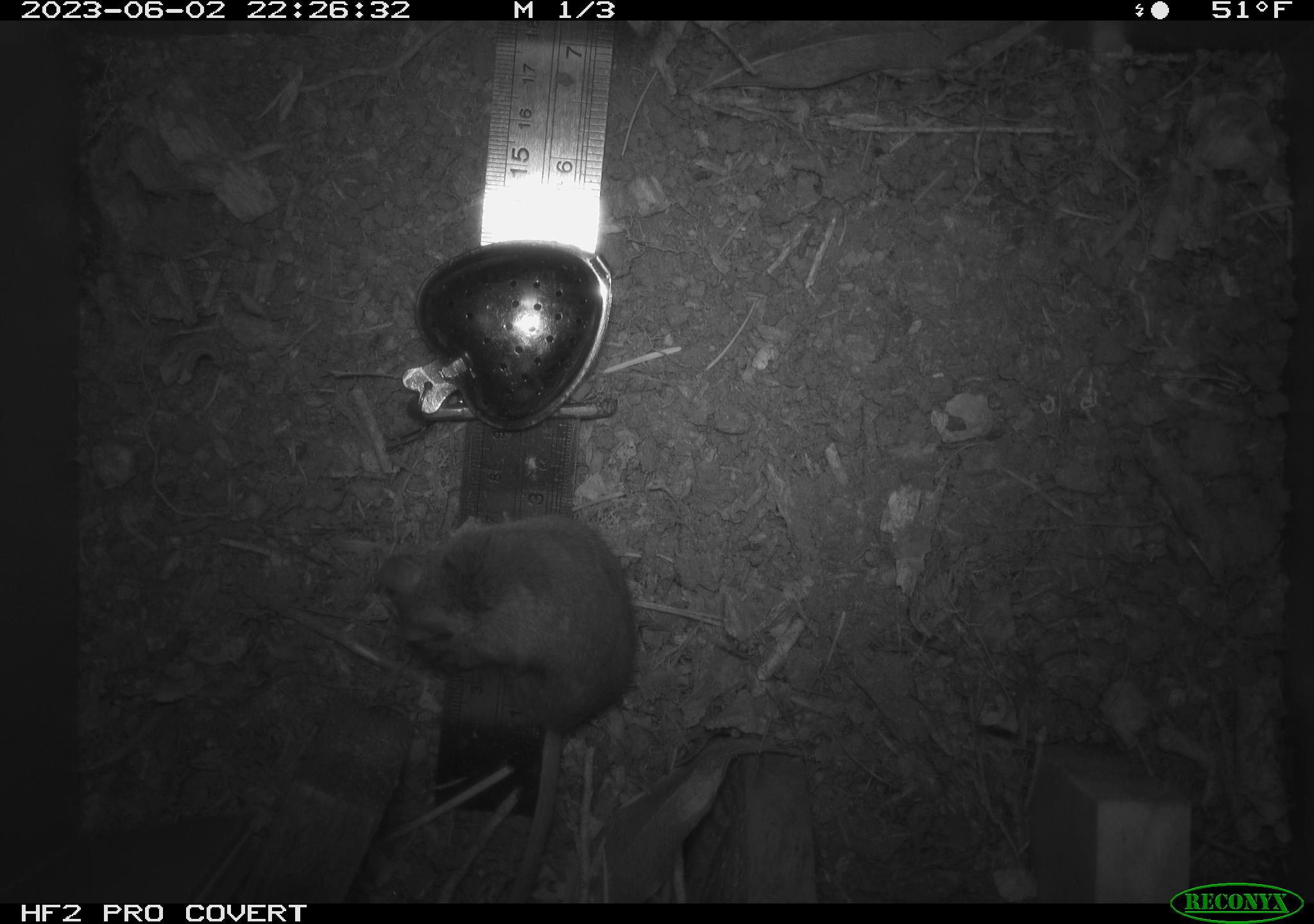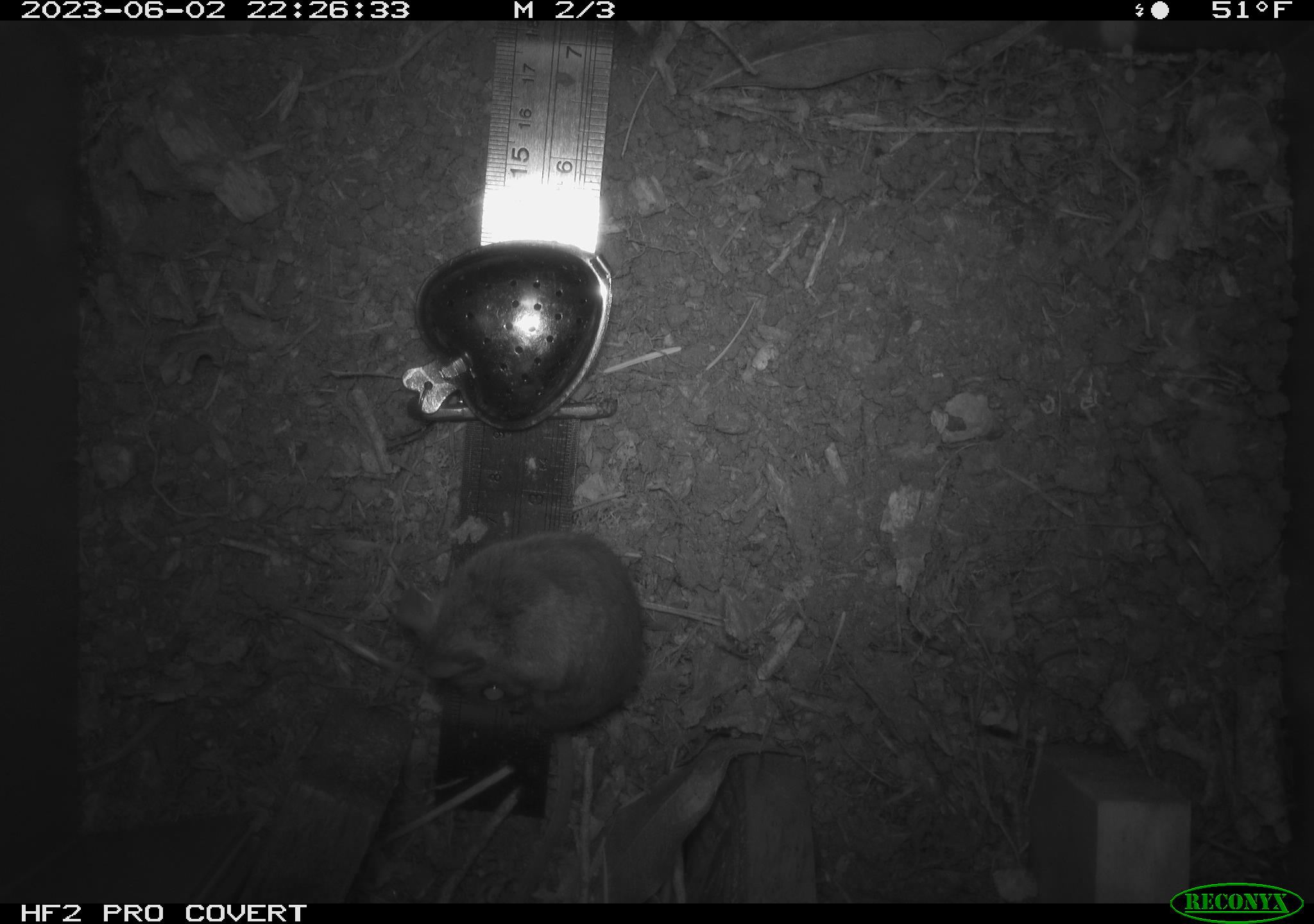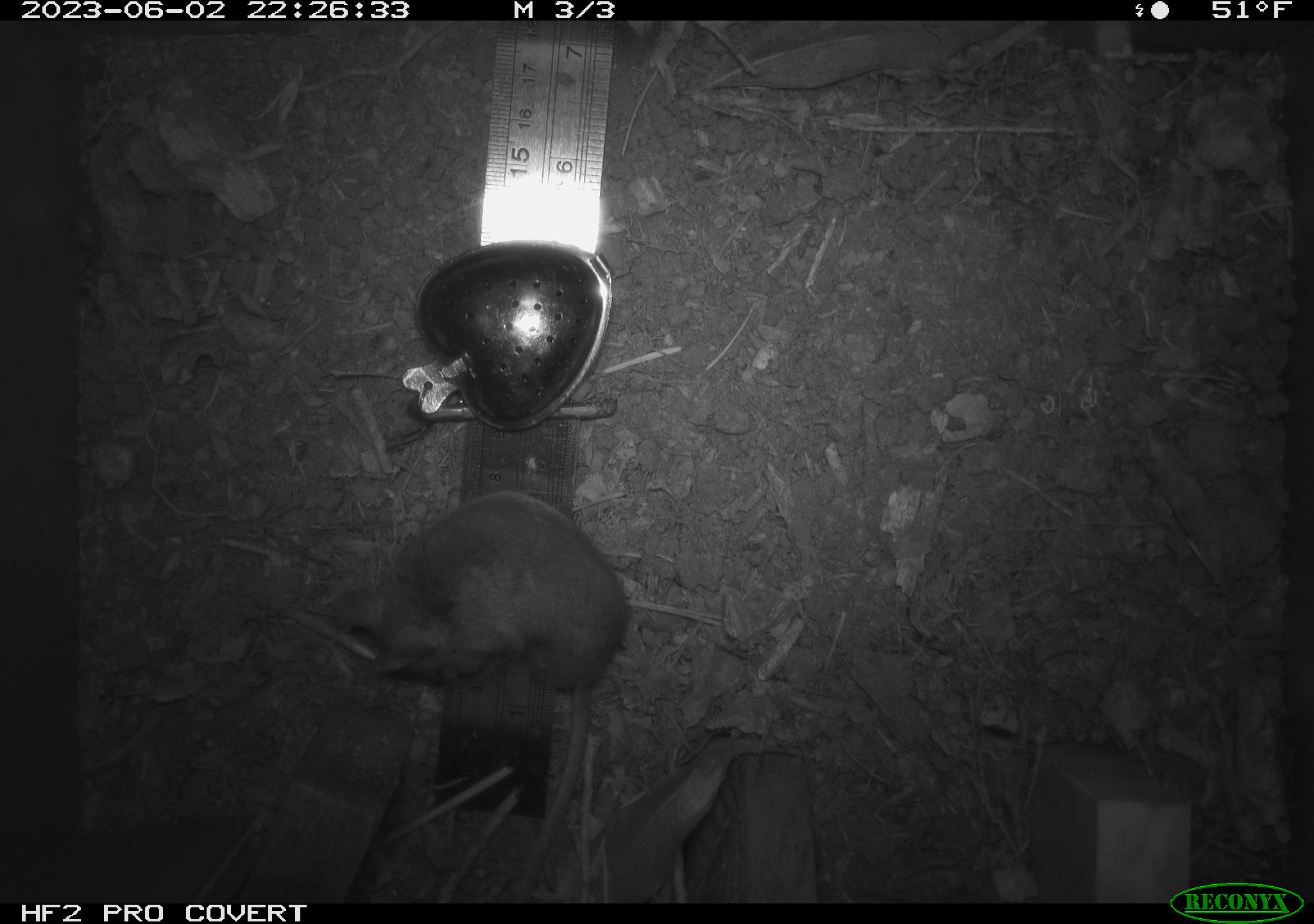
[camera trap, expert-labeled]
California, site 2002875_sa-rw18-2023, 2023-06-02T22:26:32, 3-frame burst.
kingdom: Animalia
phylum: Chordata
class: Mammalia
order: Rodentia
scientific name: Rodentia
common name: mouse species